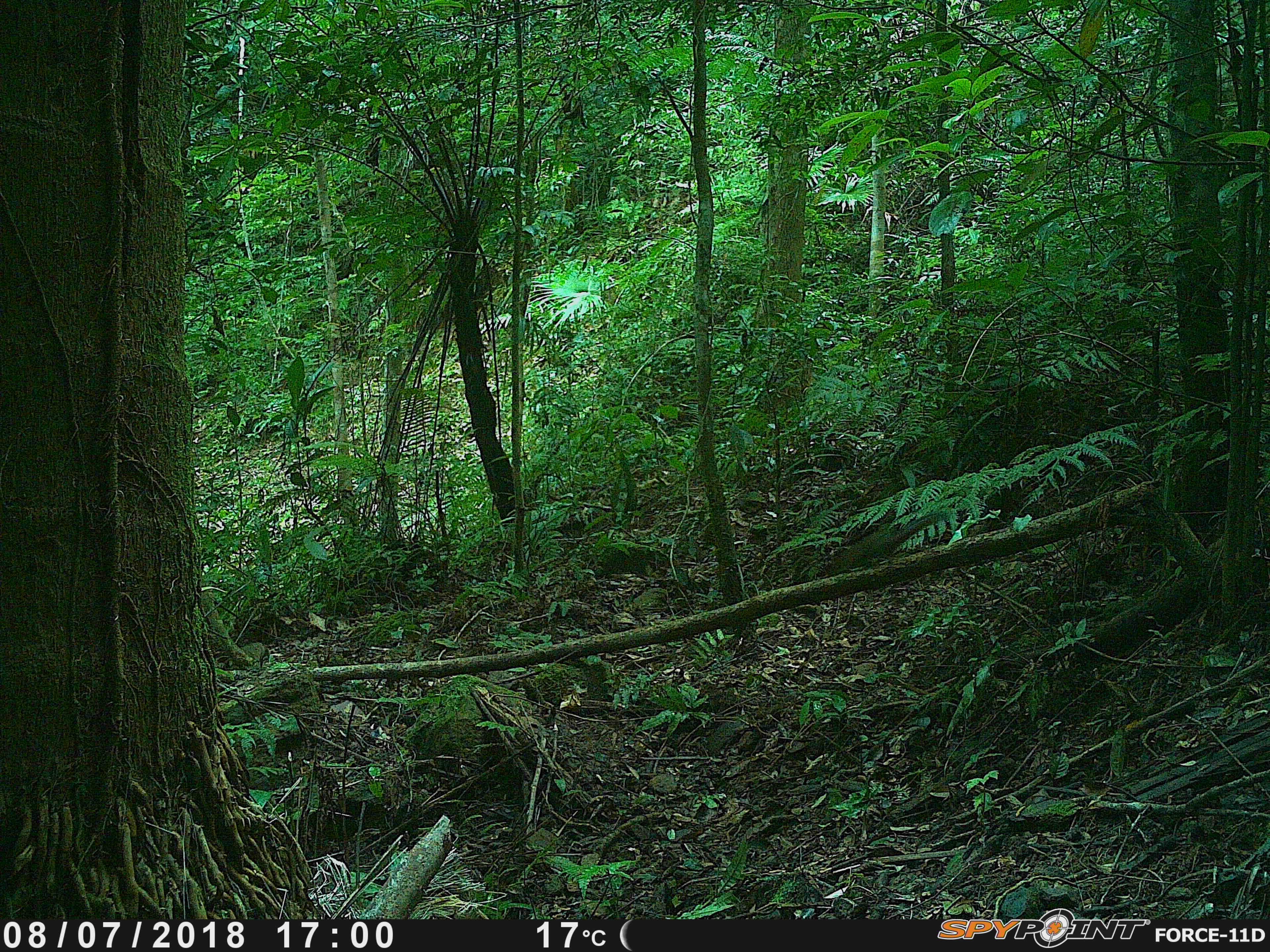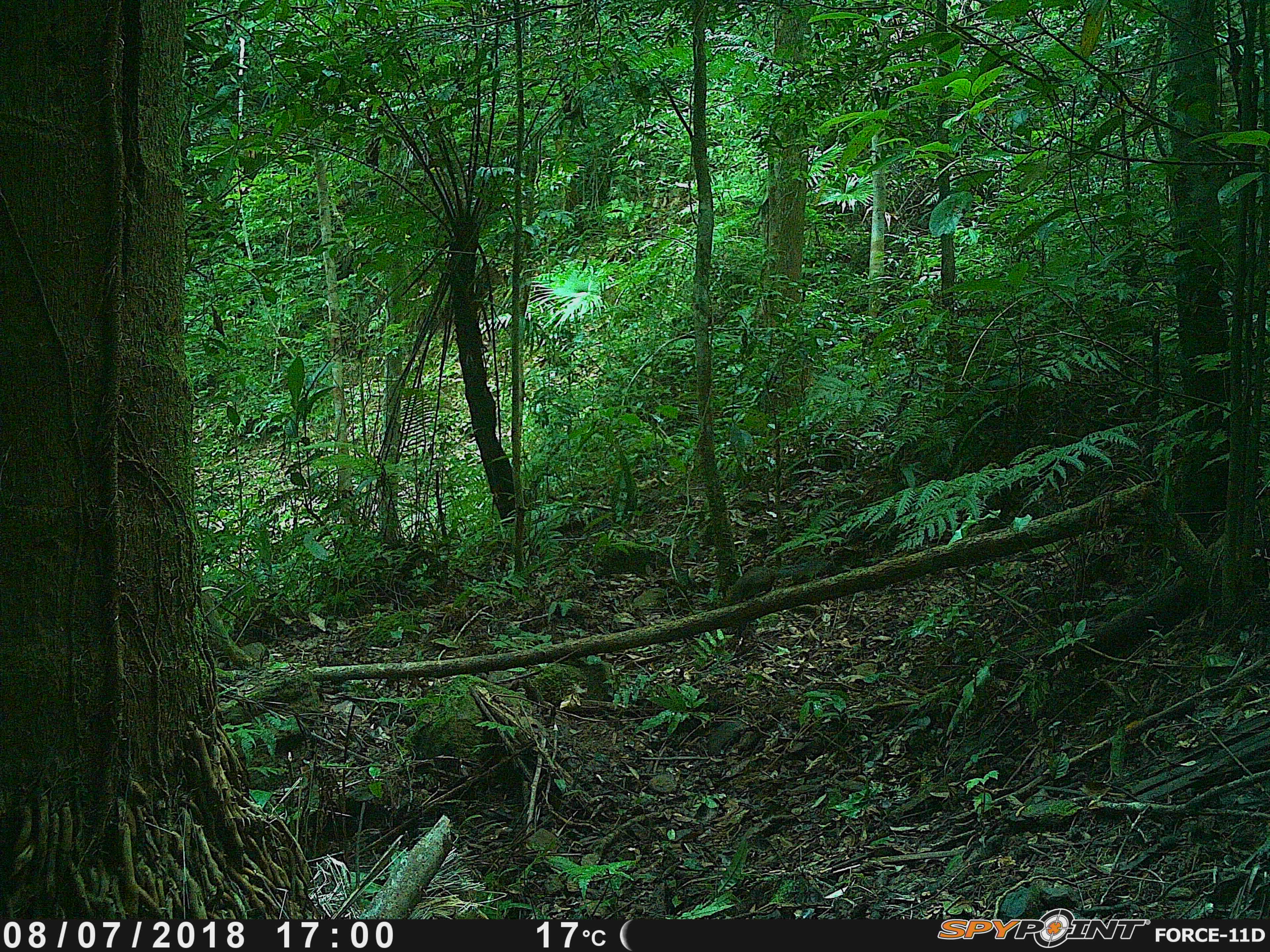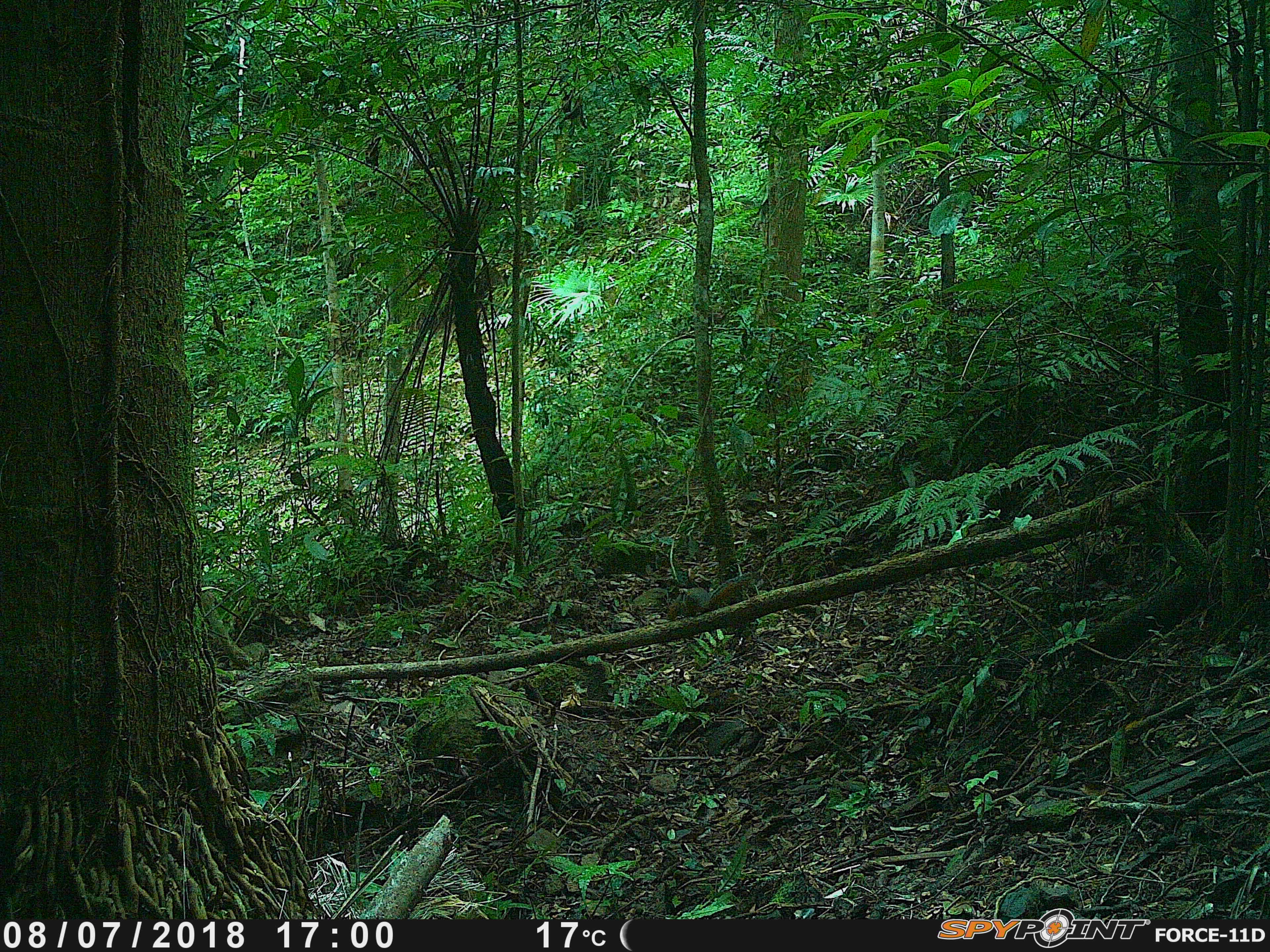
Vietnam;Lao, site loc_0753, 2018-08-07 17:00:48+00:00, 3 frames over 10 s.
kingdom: Animalia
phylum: Chordata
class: Mammalia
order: Rodentia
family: Sciuridae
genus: Dremomys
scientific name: Dremomys rufigenis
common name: red-cheeked squirrel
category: red cheeked squirrel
Red cheeked squirrel (red-cheeked squirrel) (Dremomys rufigenis). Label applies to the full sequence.